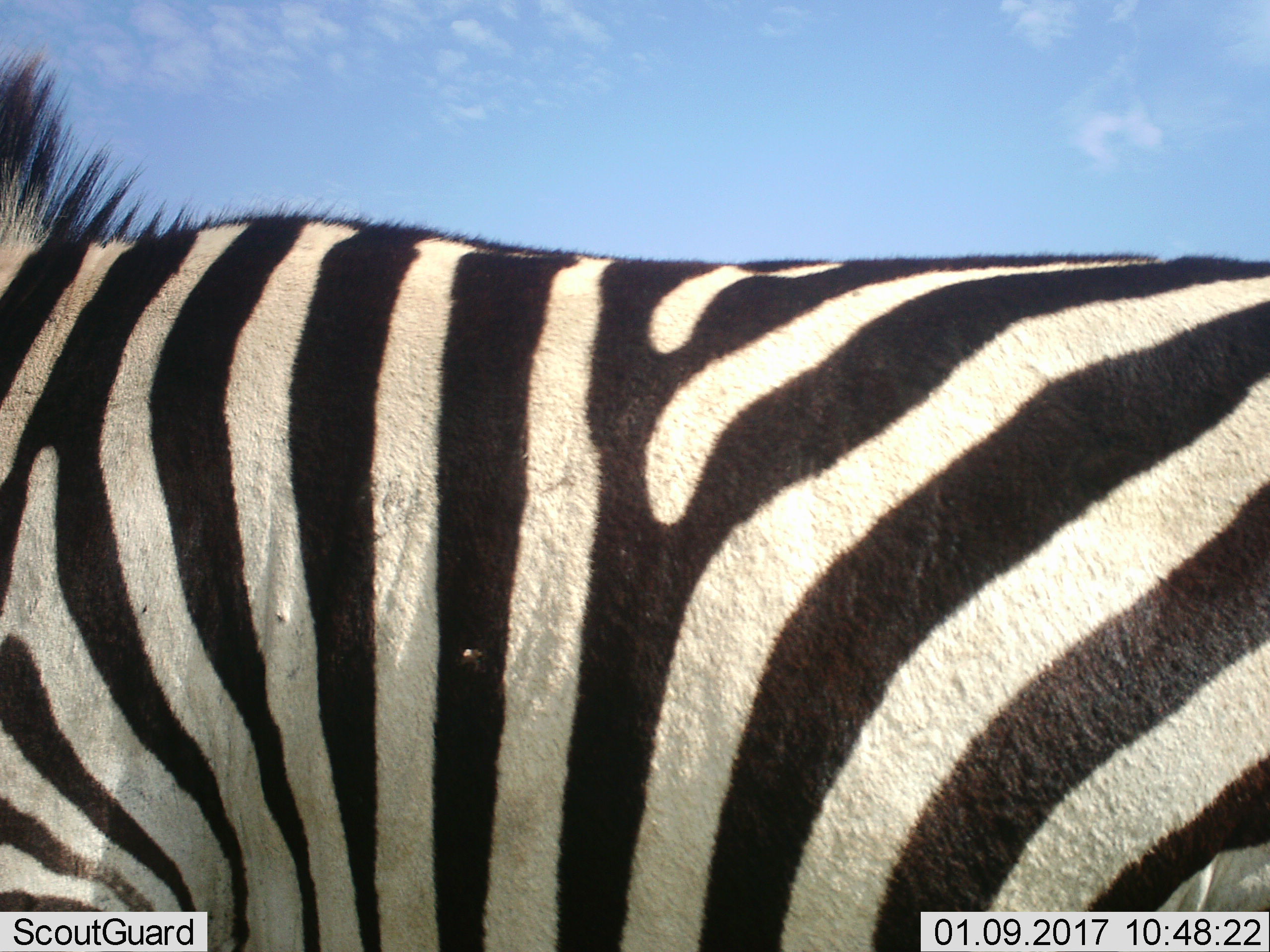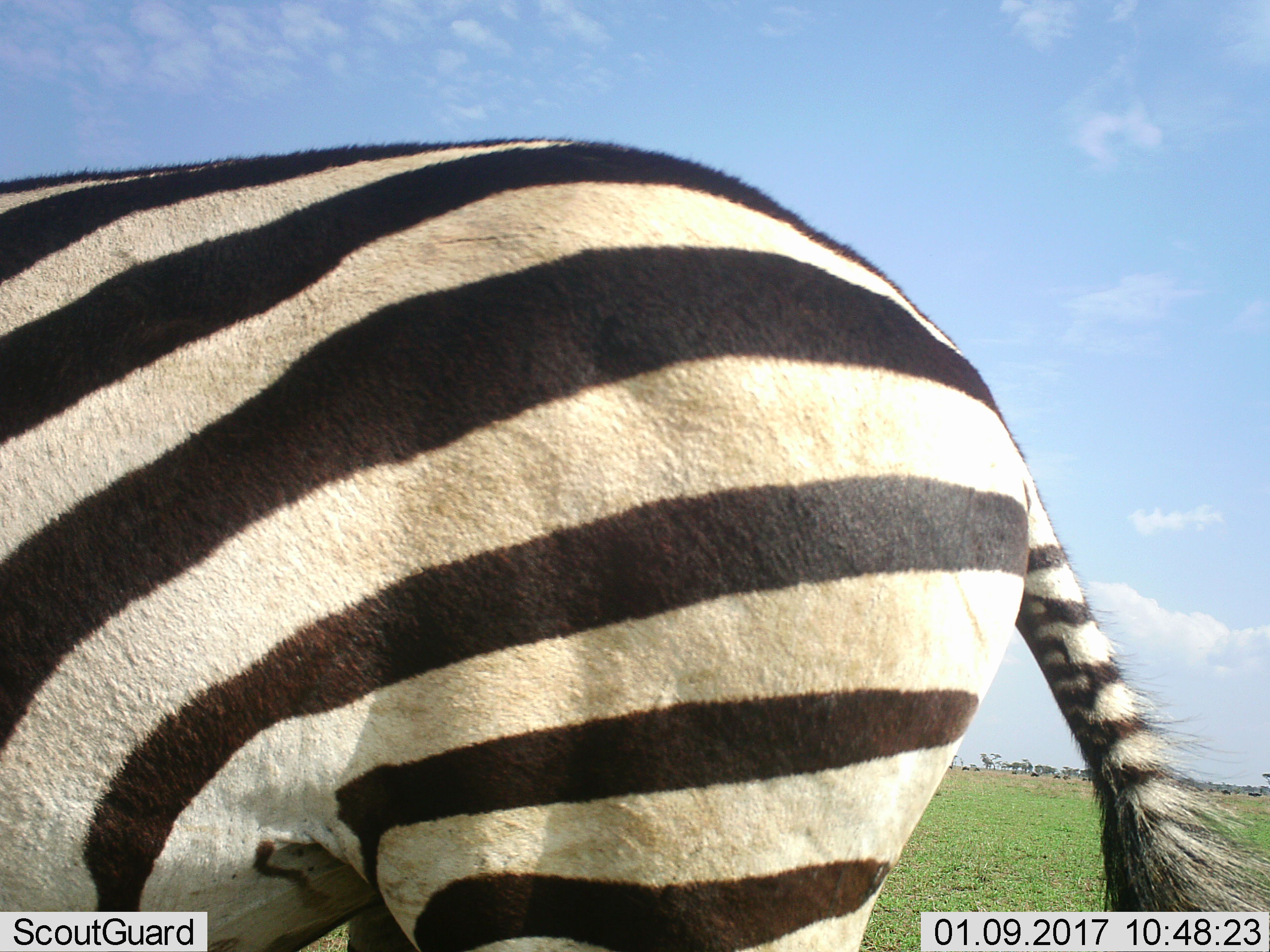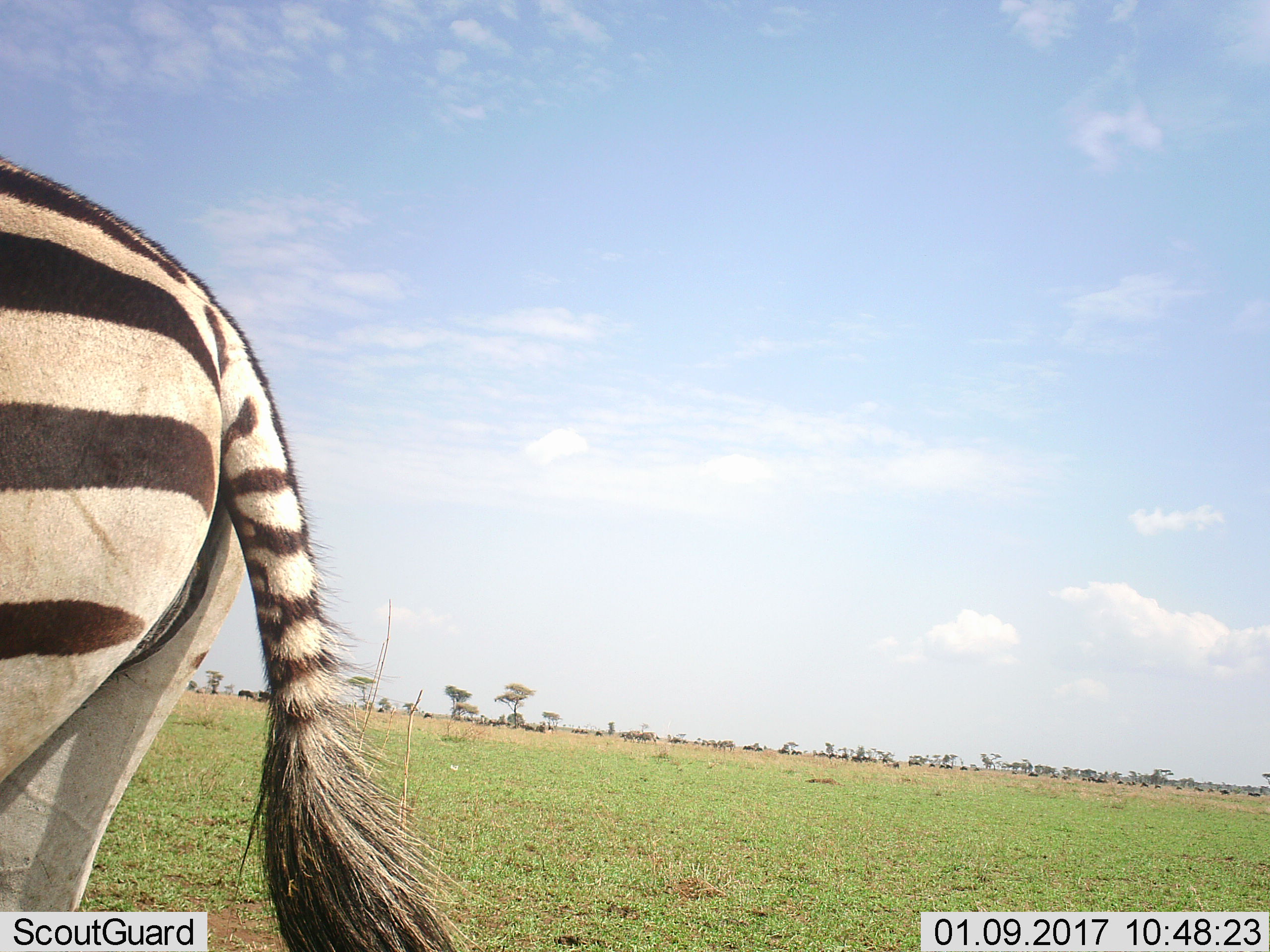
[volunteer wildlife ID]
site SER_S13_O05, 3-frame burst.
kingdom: Animalia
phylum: Chordata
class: Mammalia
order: Perissodactyla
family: Equidae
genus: Equus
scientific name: Equus quagga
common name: plains zebra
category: zebraplains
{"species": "zebraplains (plains zebra) (Equus quagga)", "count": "1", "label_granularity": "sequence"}